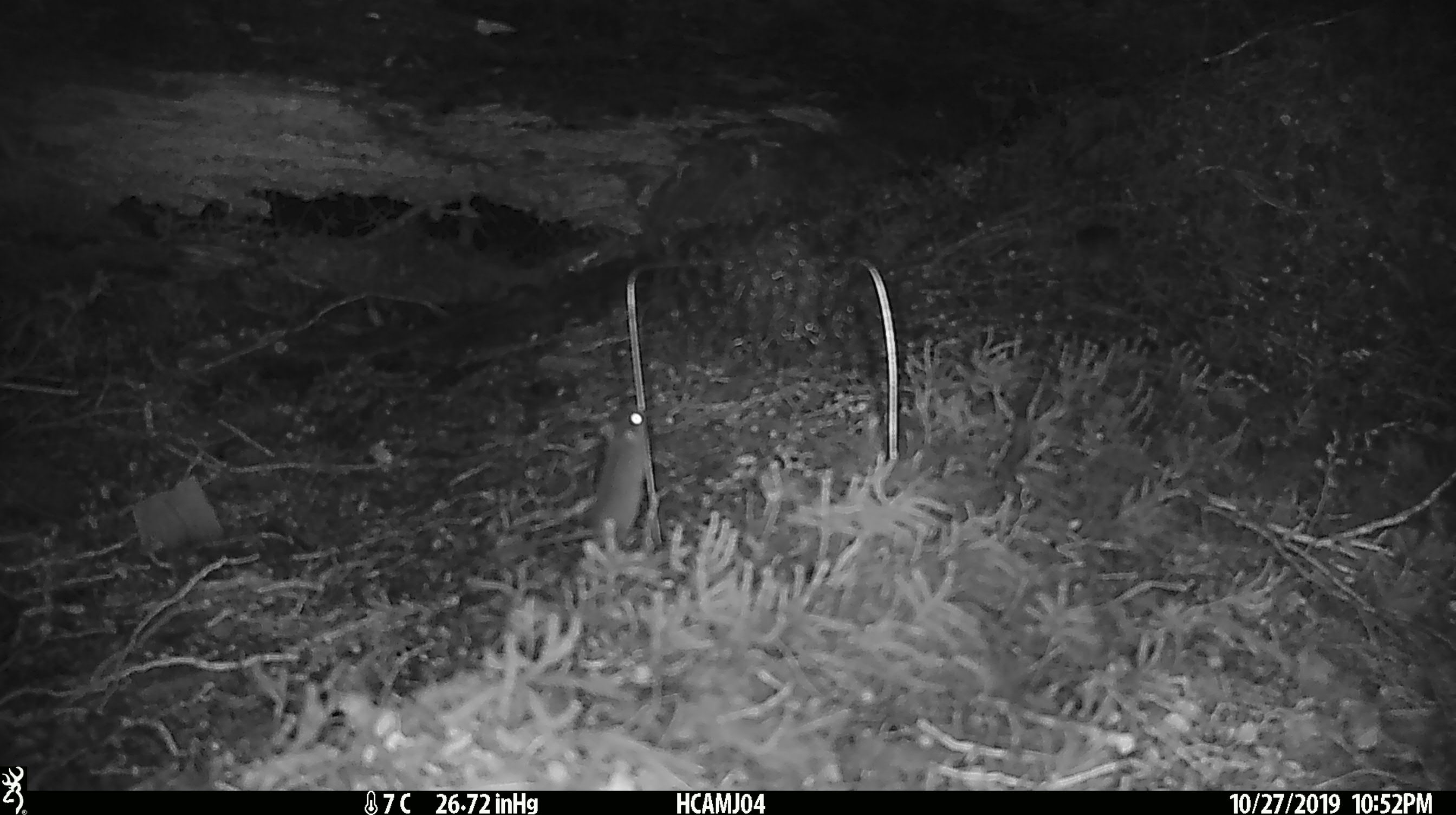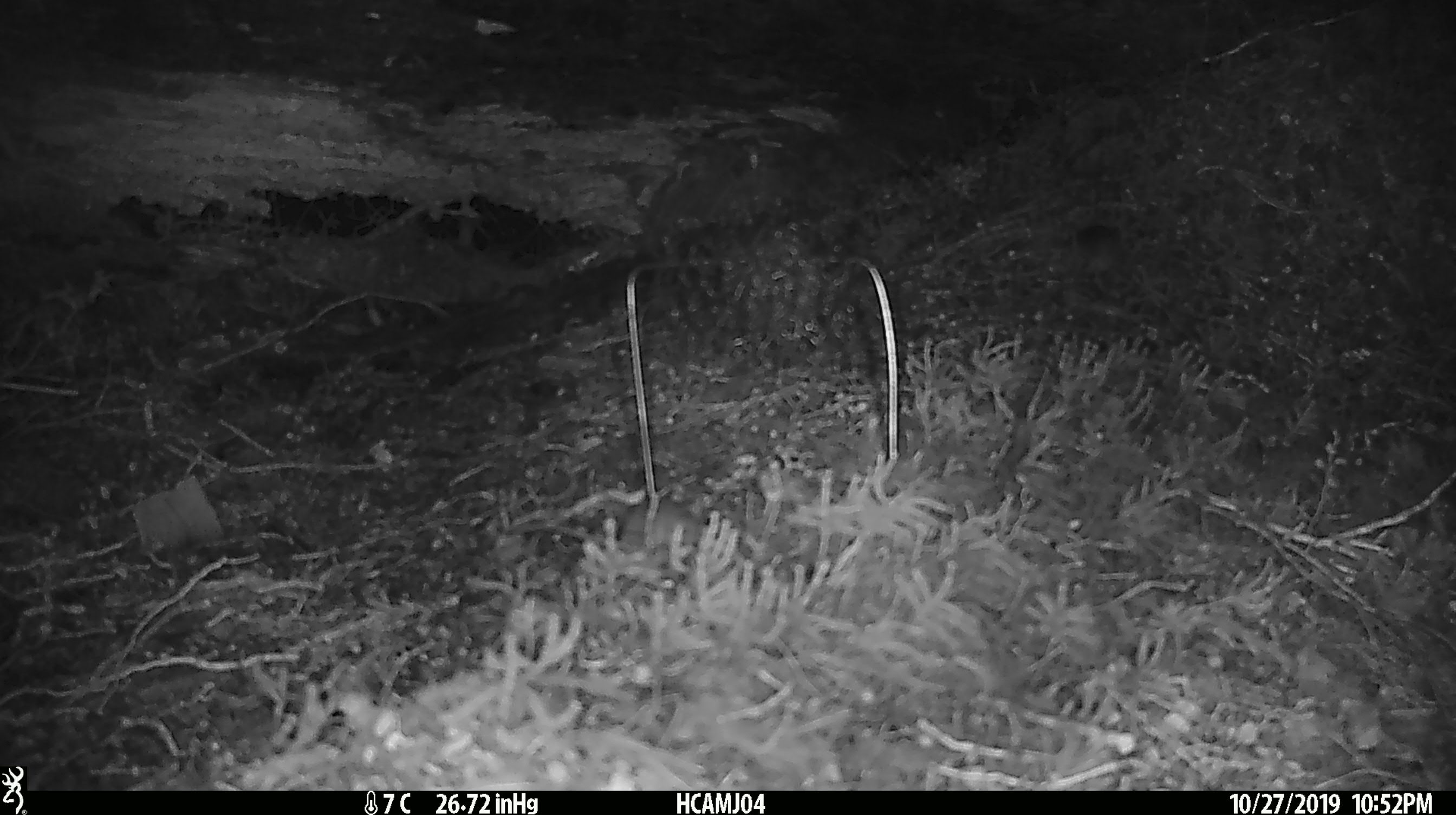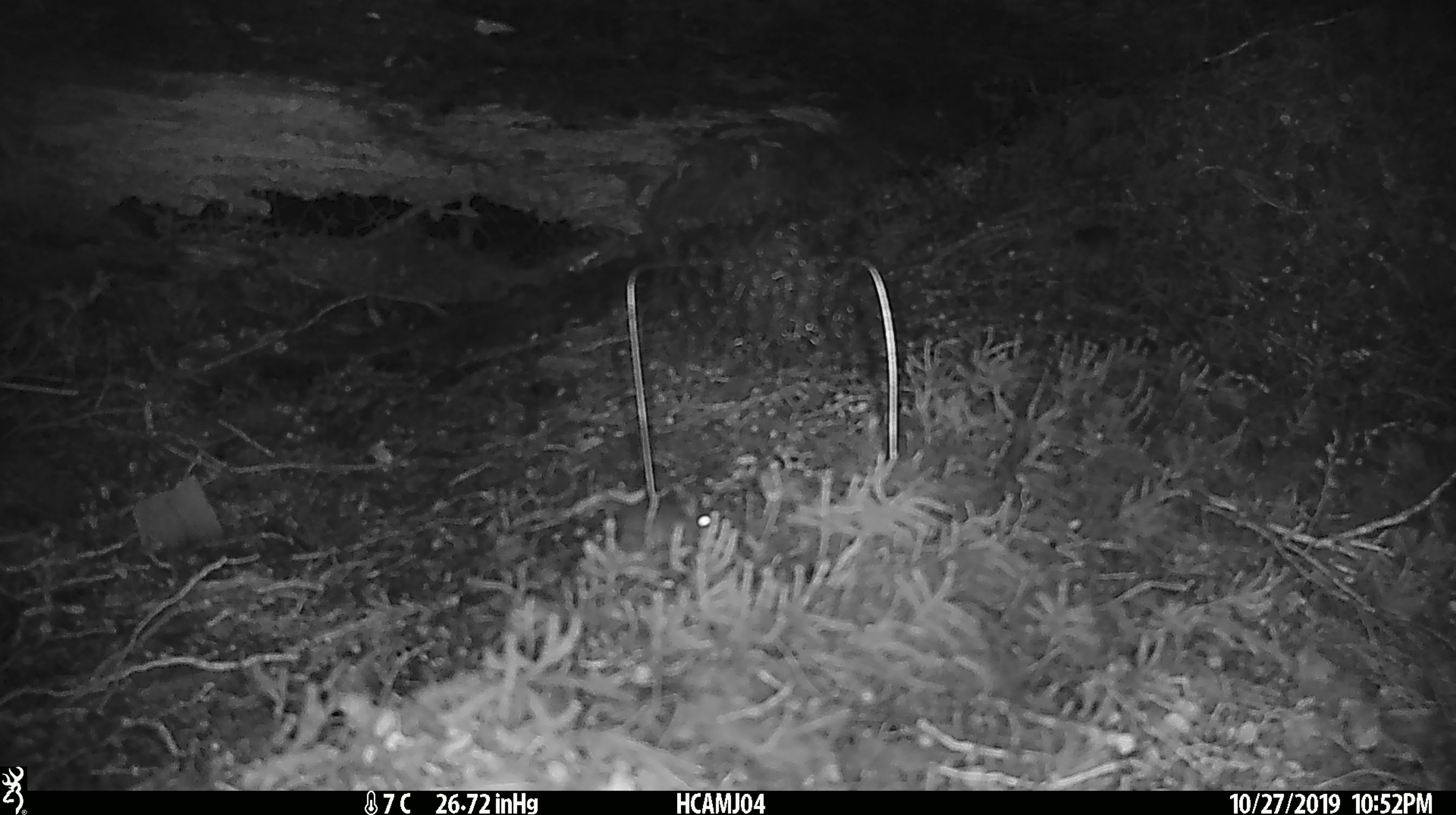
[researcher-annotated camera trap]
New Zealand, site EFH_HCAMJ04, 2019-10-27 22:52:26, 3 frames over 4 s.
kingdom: Animalia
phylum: Chordata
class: Mammalia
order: Rodentia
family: Muridae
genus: Mus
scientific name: Mus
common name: mouse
Mouse (Mus).